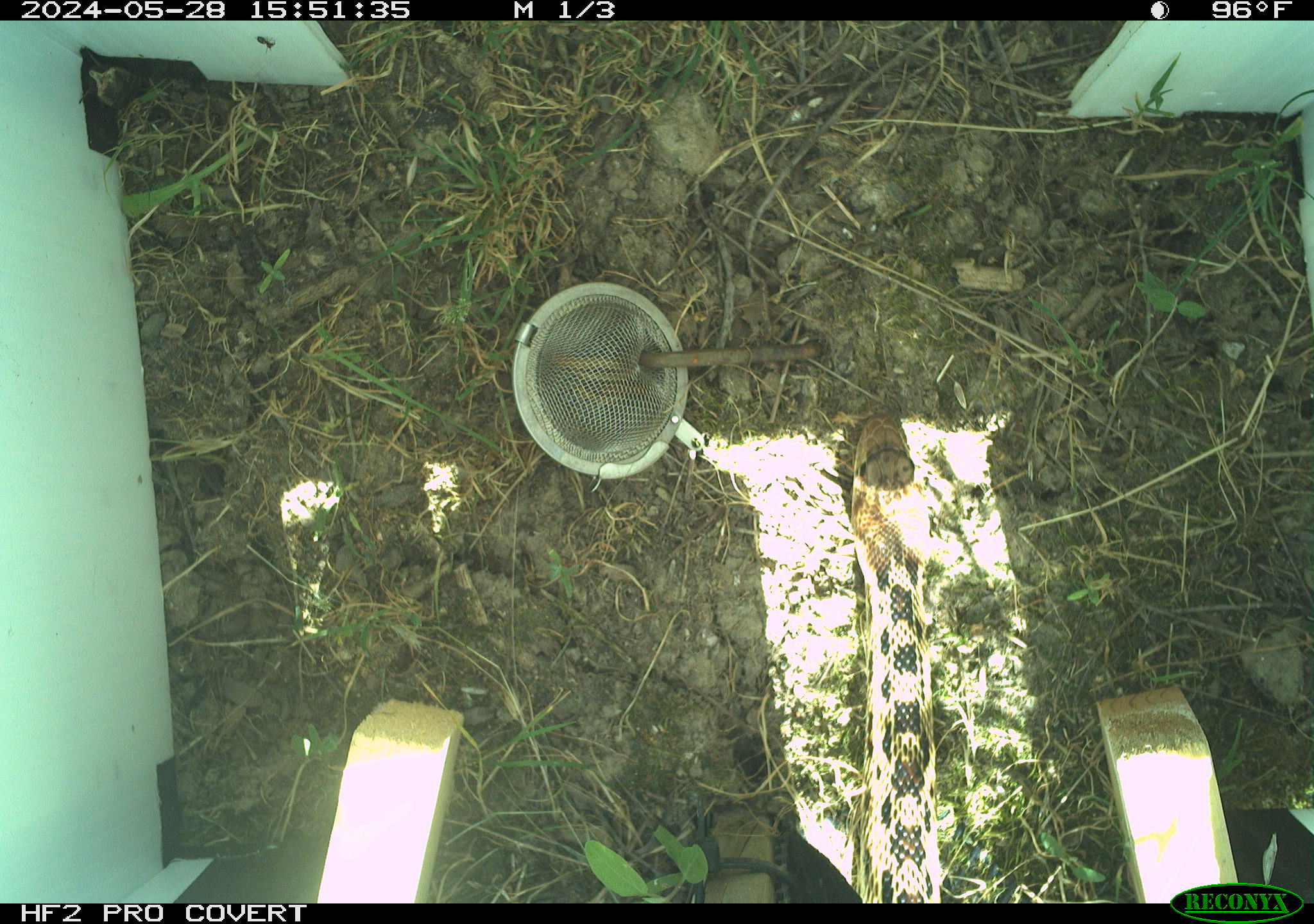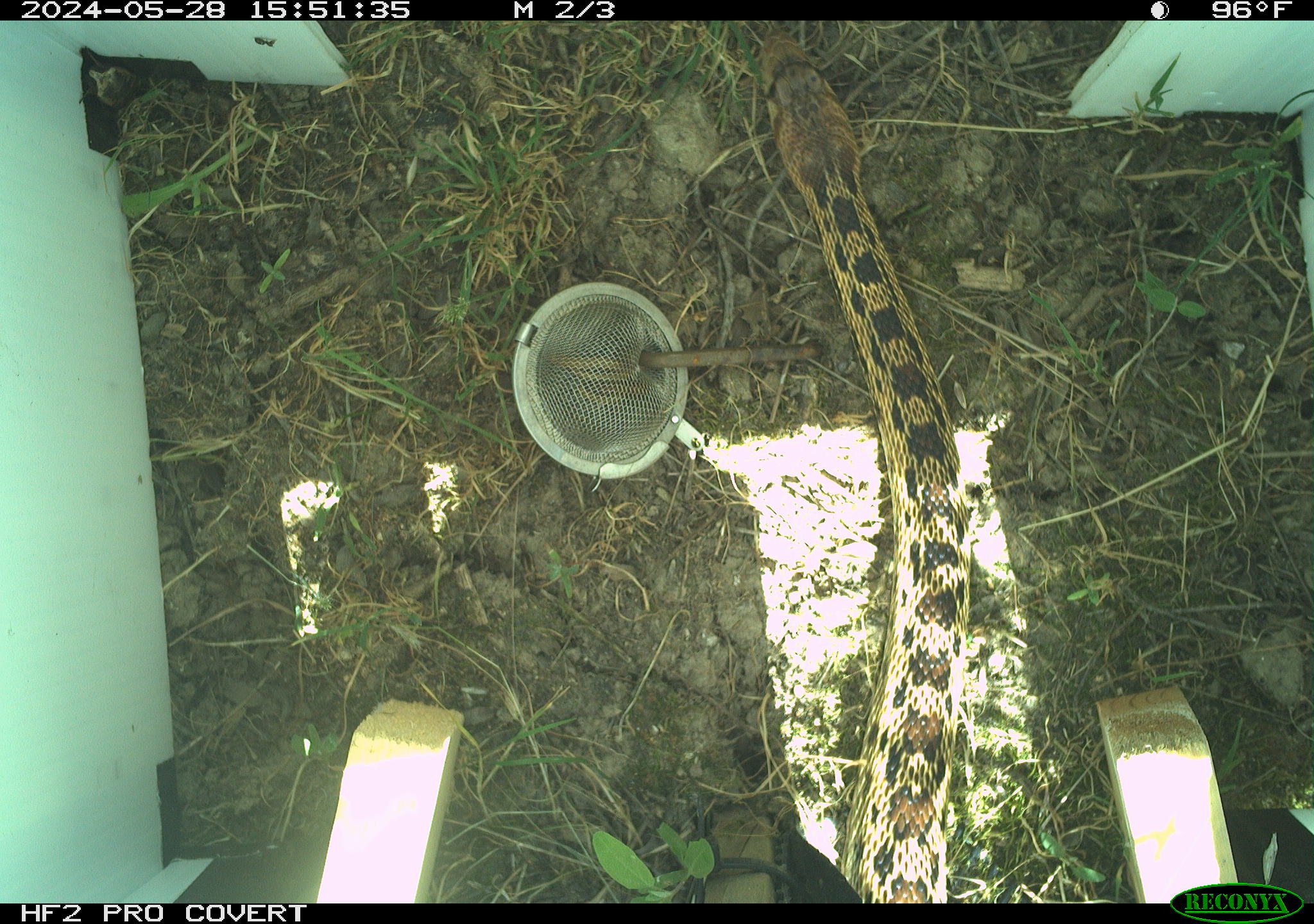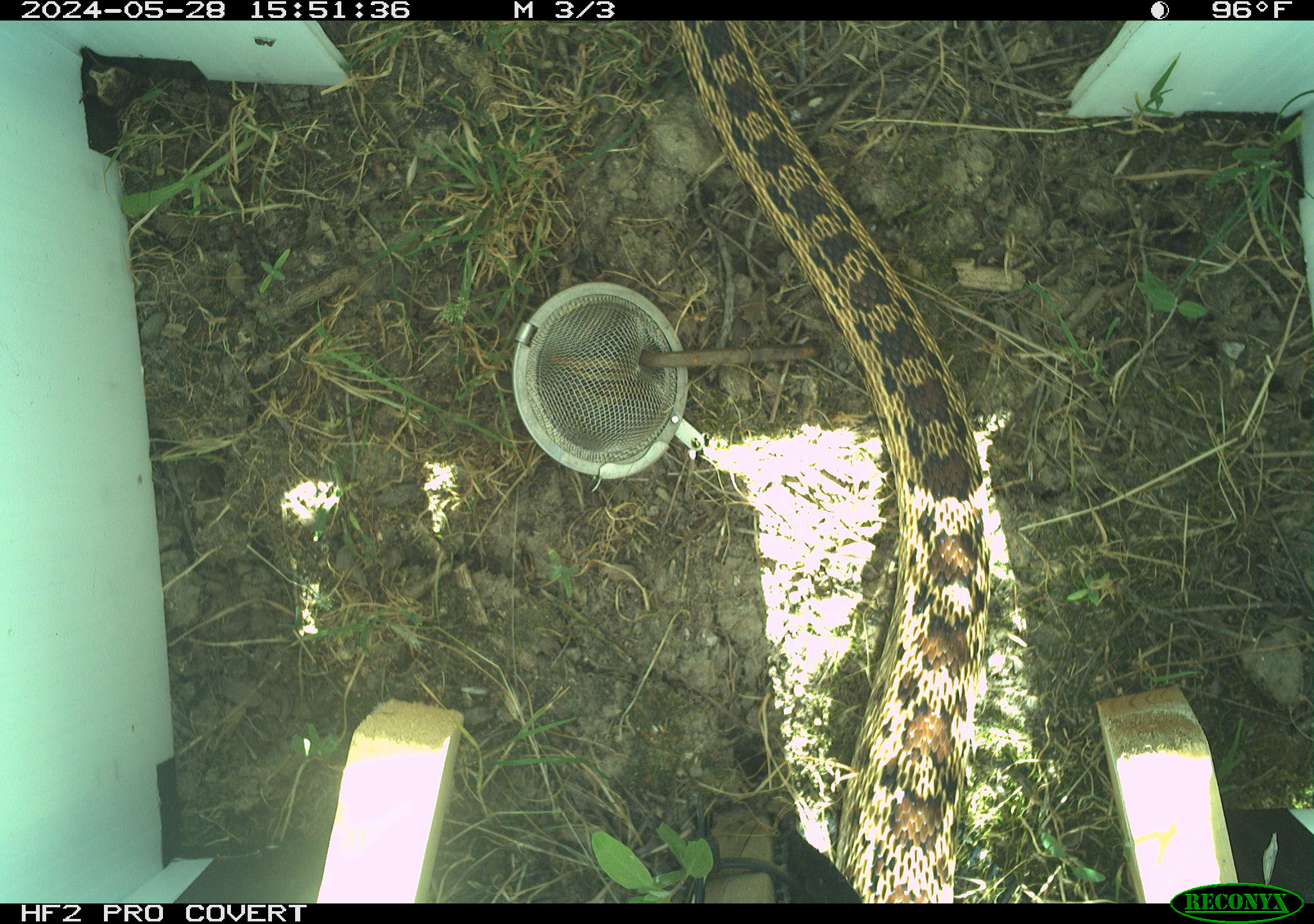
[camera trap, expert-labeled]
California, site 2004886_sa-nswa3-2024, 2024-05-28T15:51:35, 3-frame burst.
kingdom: Animalia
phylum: Chordata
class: Reptilia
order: Squamata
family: Colubridae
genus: Pituophis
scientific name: Pituophis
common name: bullsnakes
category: pituophis species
Pituophis species (bullsnakes) (Pituophis).